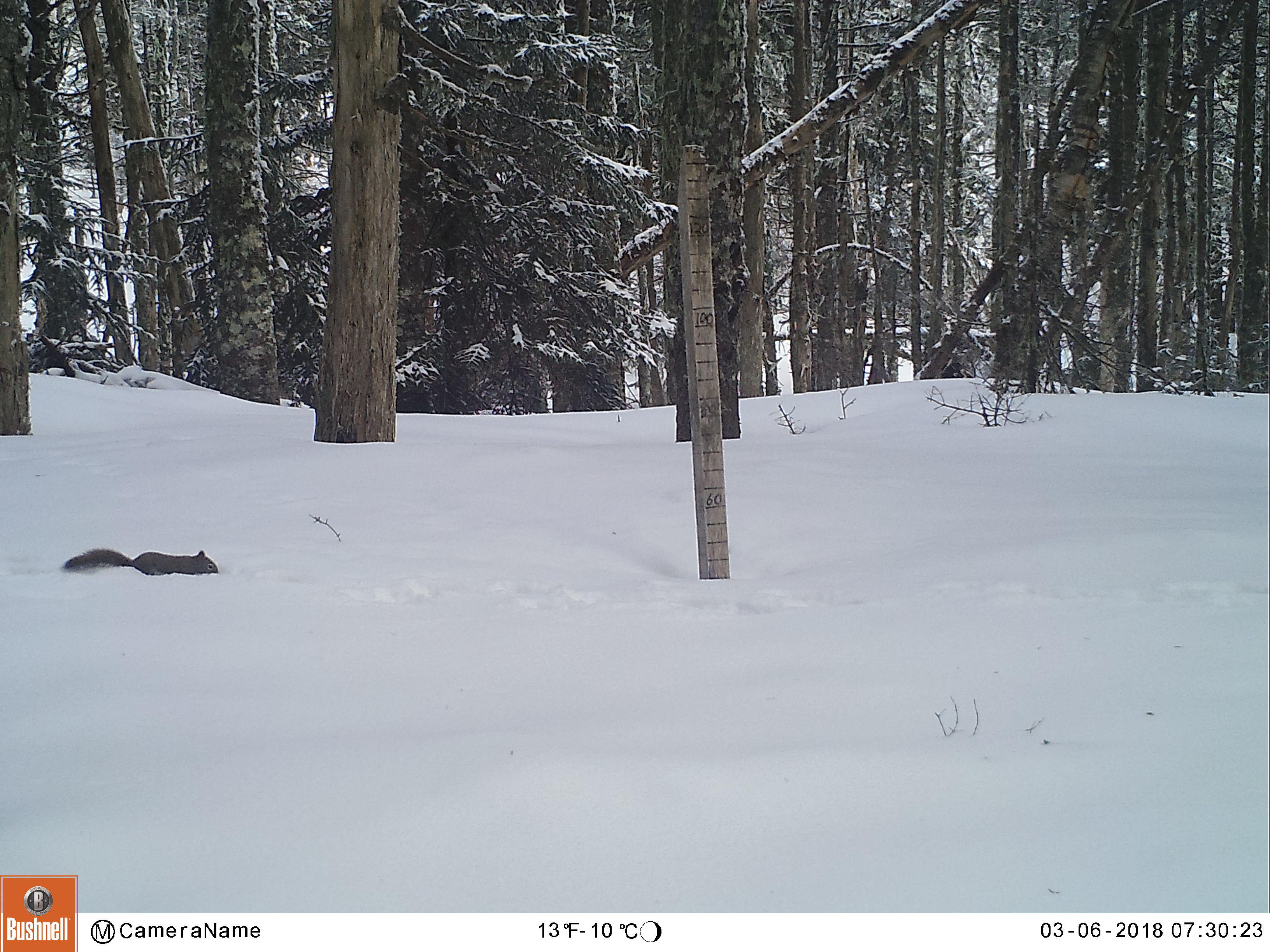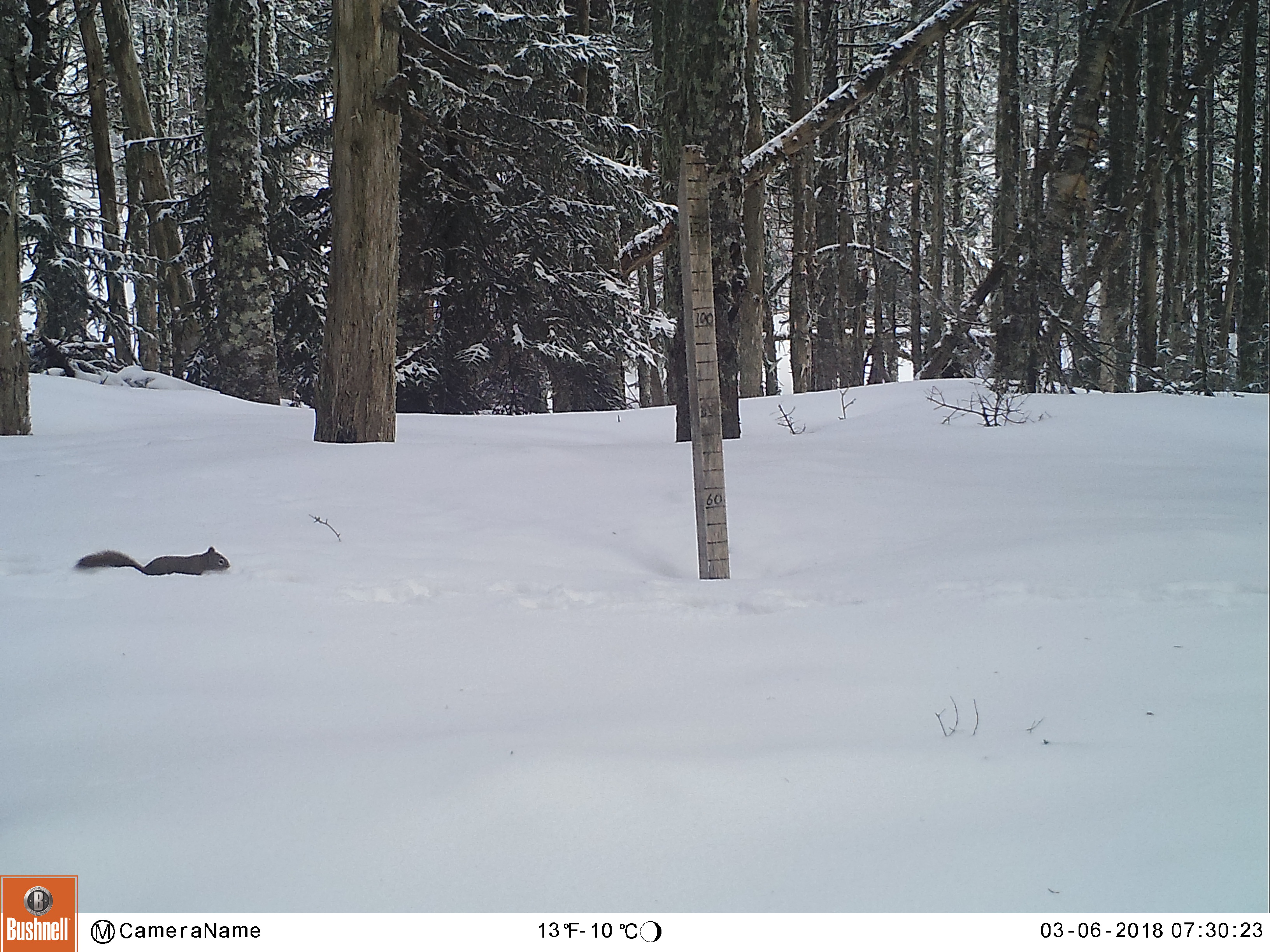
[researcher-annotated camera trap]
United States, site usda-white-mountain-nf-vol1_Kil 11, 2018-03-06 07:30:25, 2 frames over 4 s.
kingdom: Animalia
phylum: Chordata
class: Mammalia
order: Rodentia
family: Sciuridae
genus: Tamiasciurus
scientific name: Tamiasciurus hudsonicus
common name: red squirrel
Red squirrel (Tamiasciurus hudsonicus).